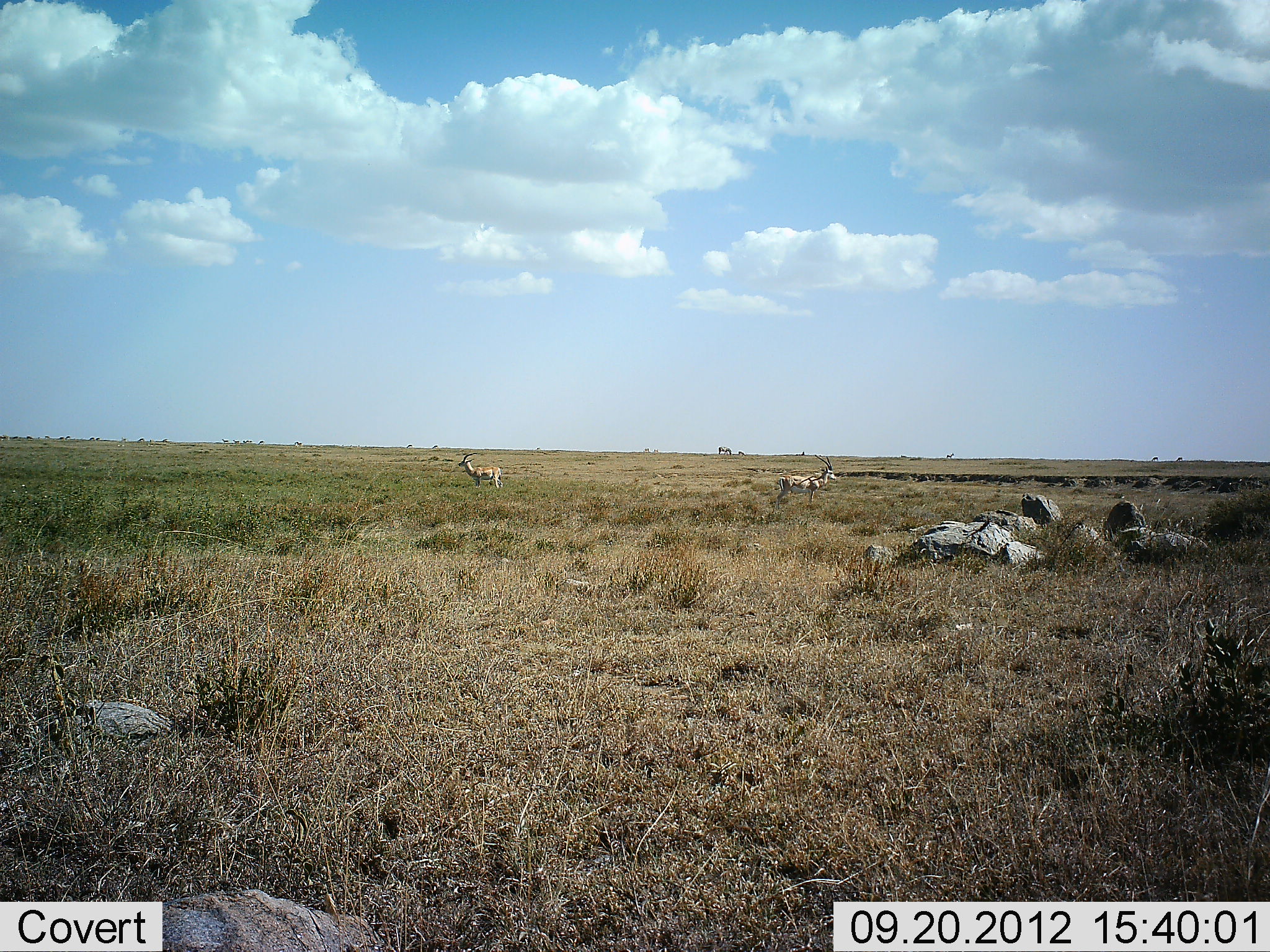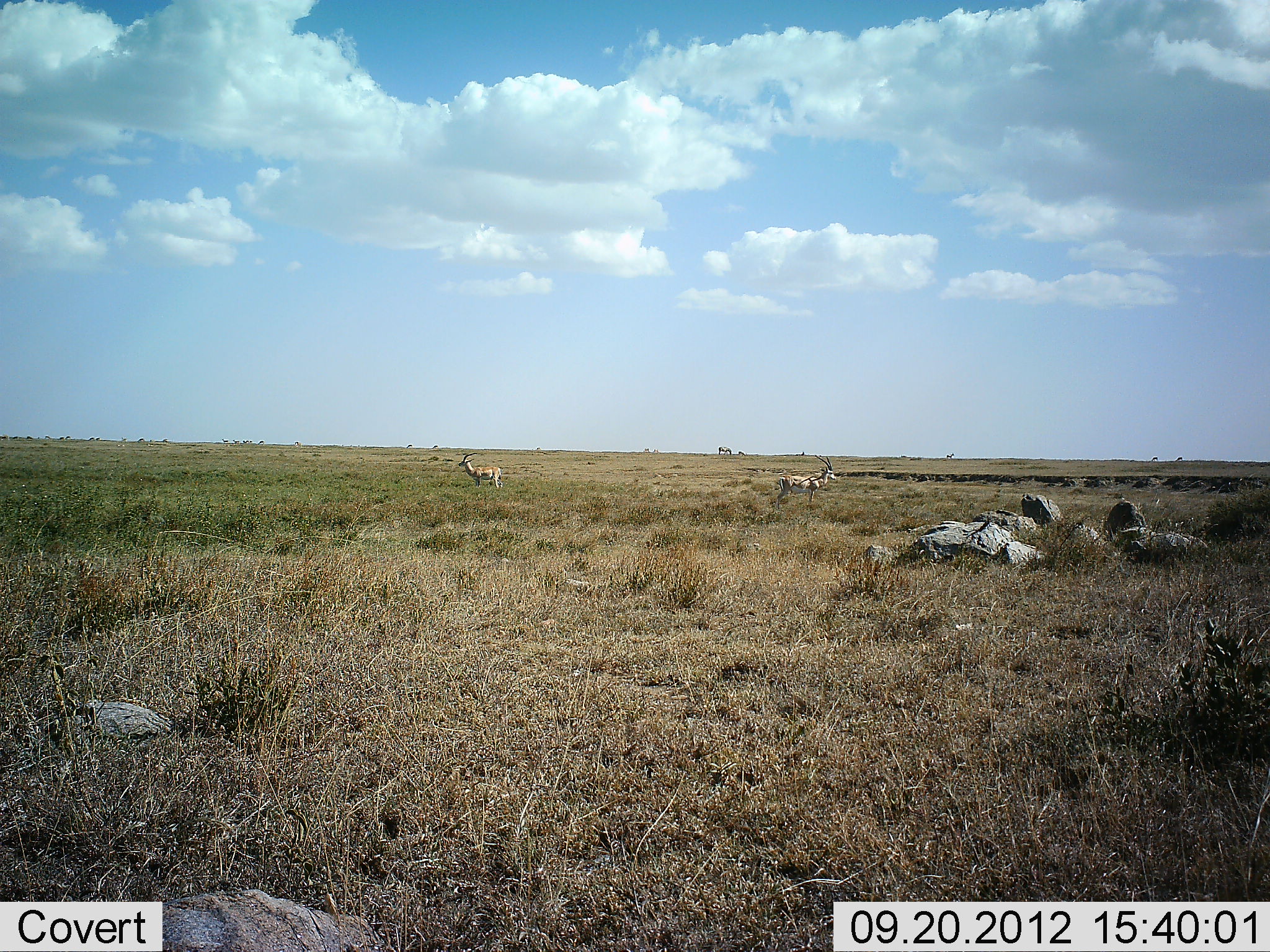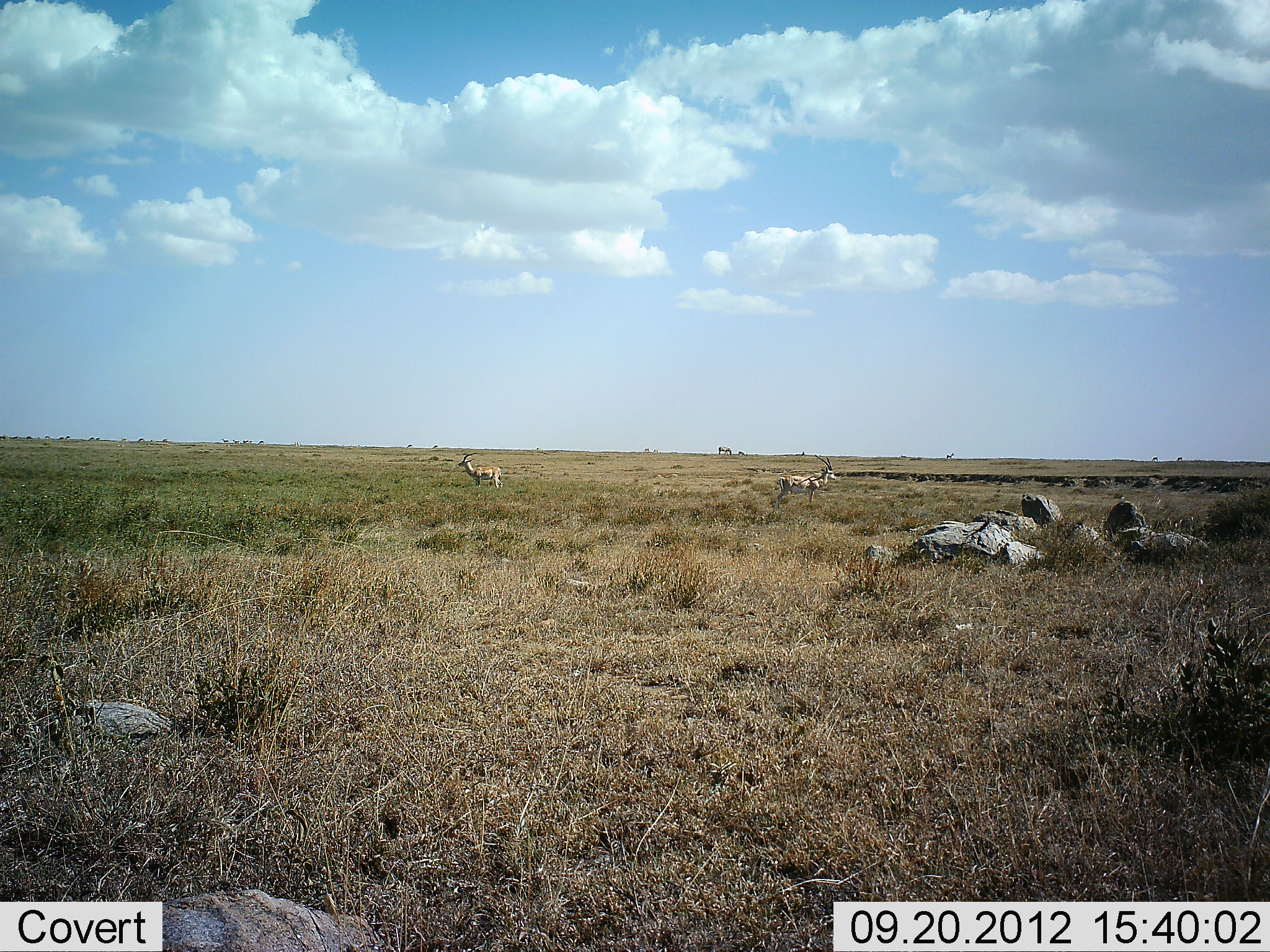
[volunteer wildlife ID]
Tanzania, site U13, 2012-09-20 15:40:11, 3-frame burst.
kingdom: Animalia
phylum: Chordata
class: Mammalia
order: Artiodactyla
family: Bovidae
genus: Nanger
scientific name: Nanger granti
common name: grant's gazelle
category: gazellegrants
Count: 2.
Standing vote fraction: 91%.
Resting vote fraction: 0%.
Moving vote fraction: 0%.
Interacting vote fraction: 9%.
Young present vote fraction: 0%.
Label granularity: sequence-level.